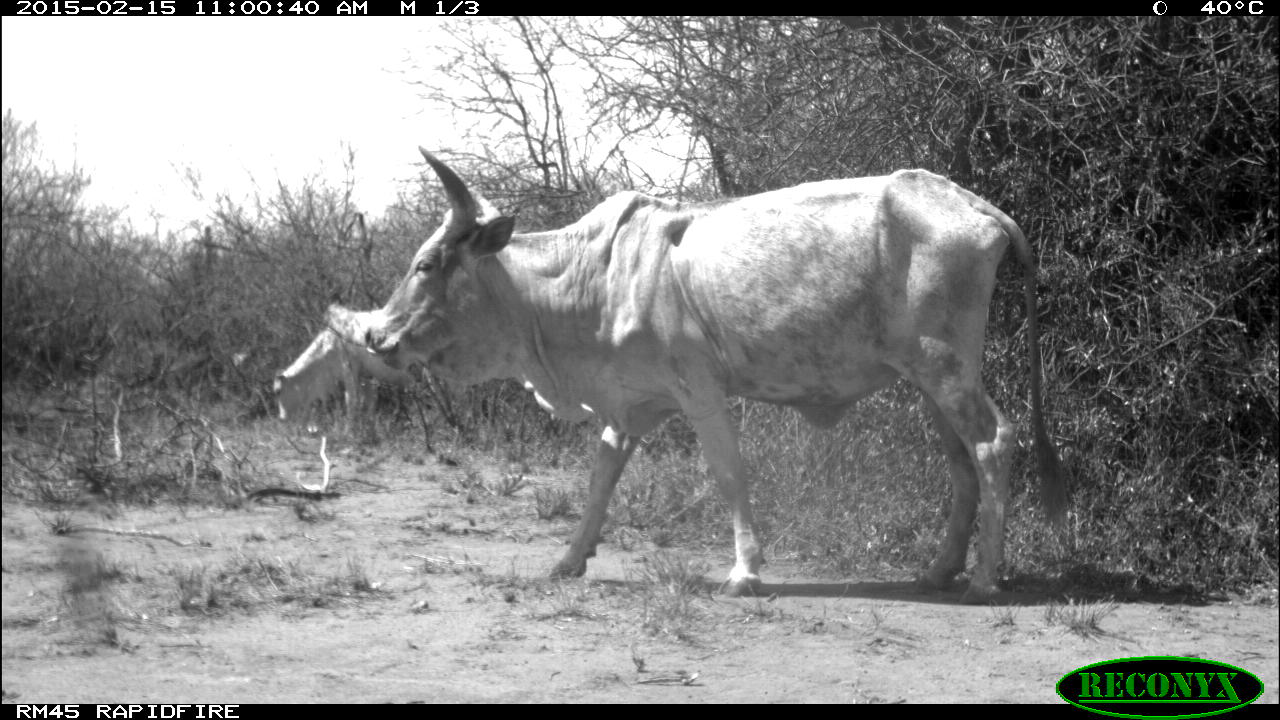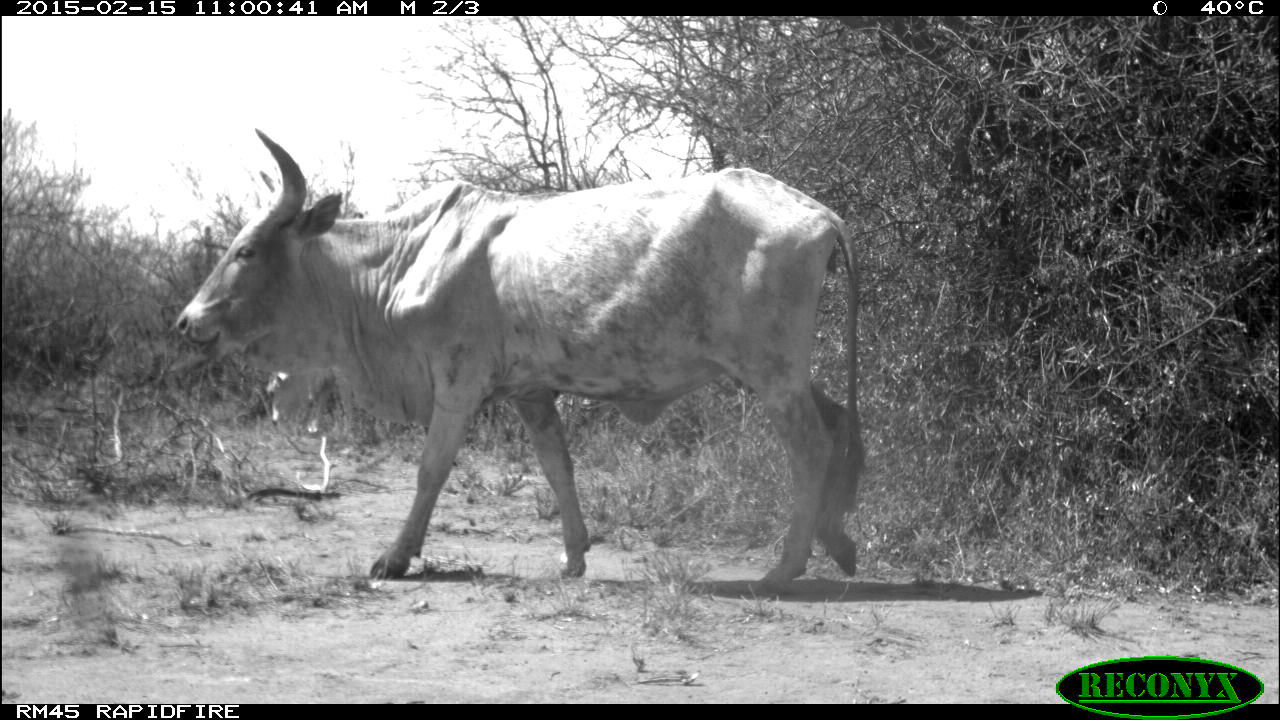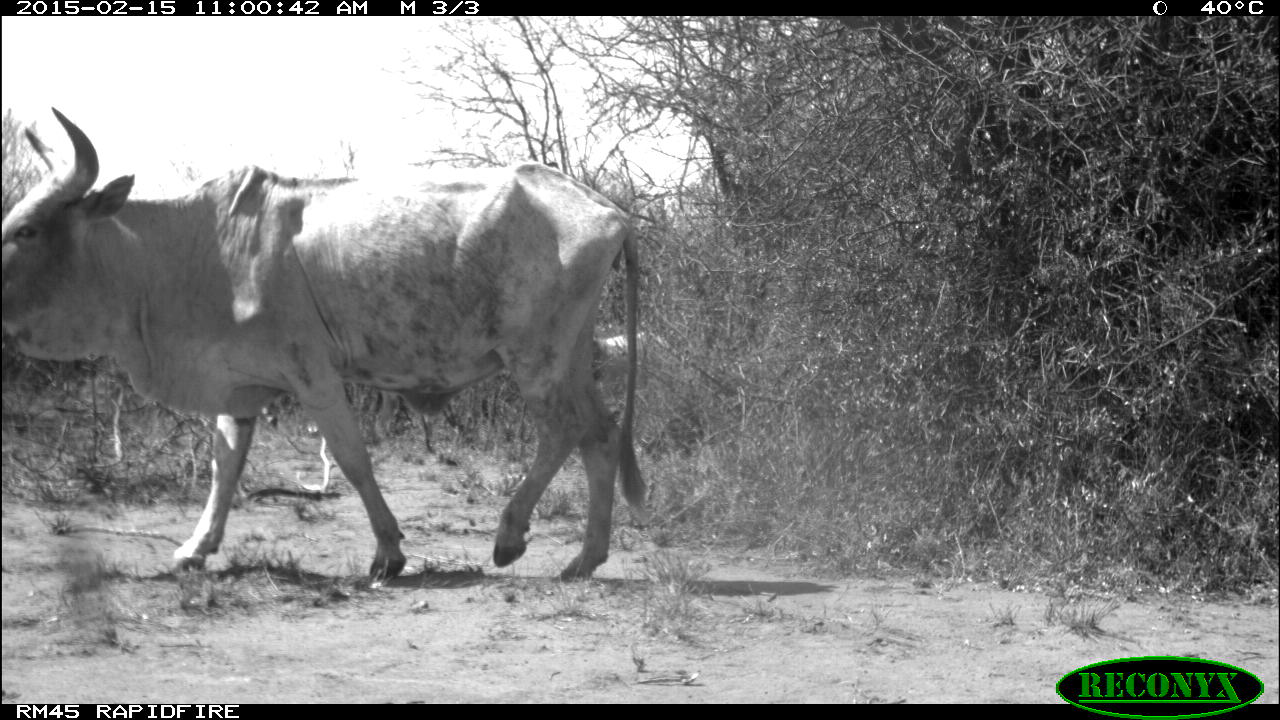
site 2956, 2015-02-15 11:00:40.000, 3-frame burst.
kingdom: Animalia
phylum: Chordata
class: Mammalia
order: Artiodactyla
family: Bovidae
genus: Bos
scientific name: Bos taurus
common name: domestic cattle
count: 4